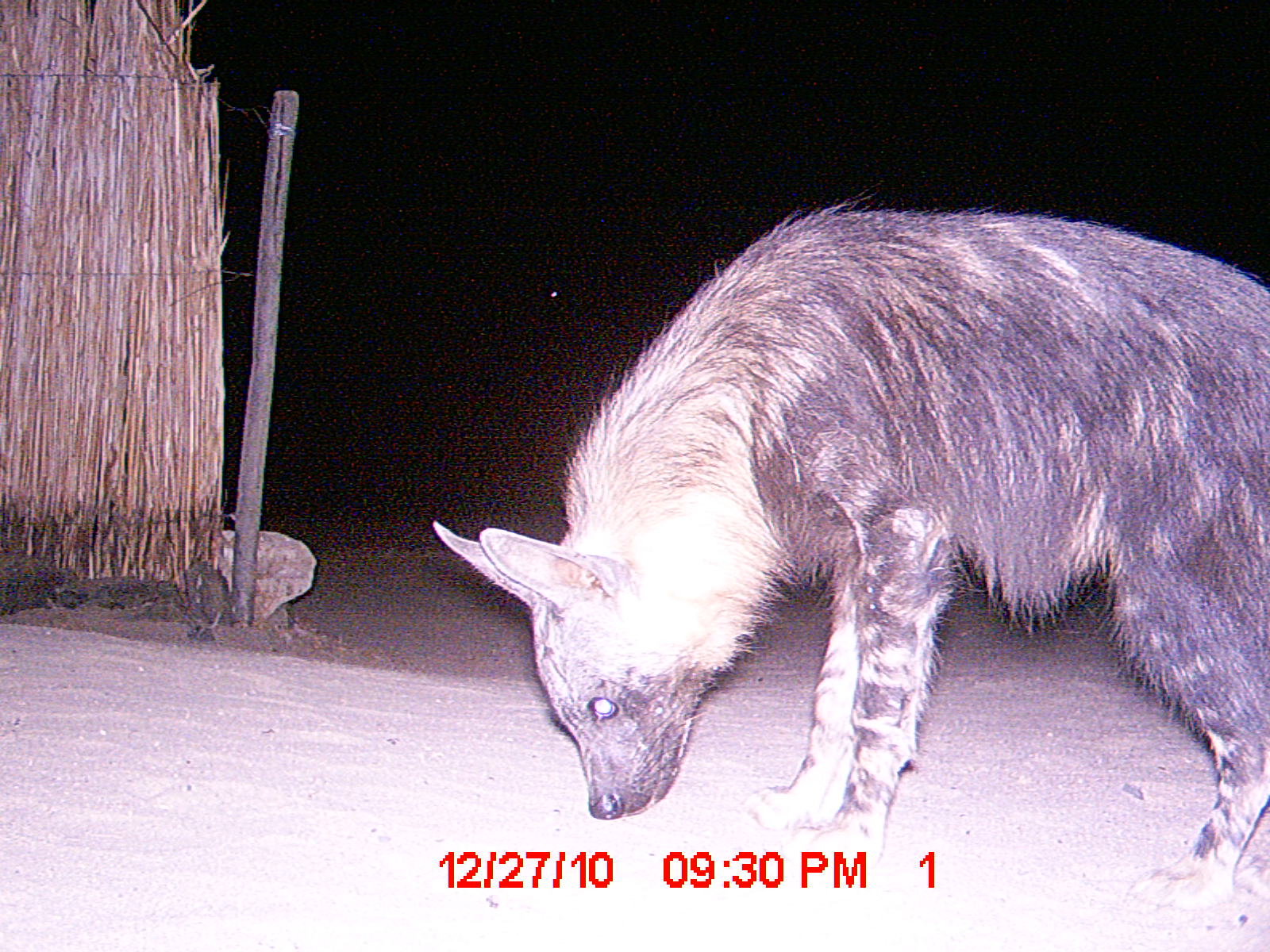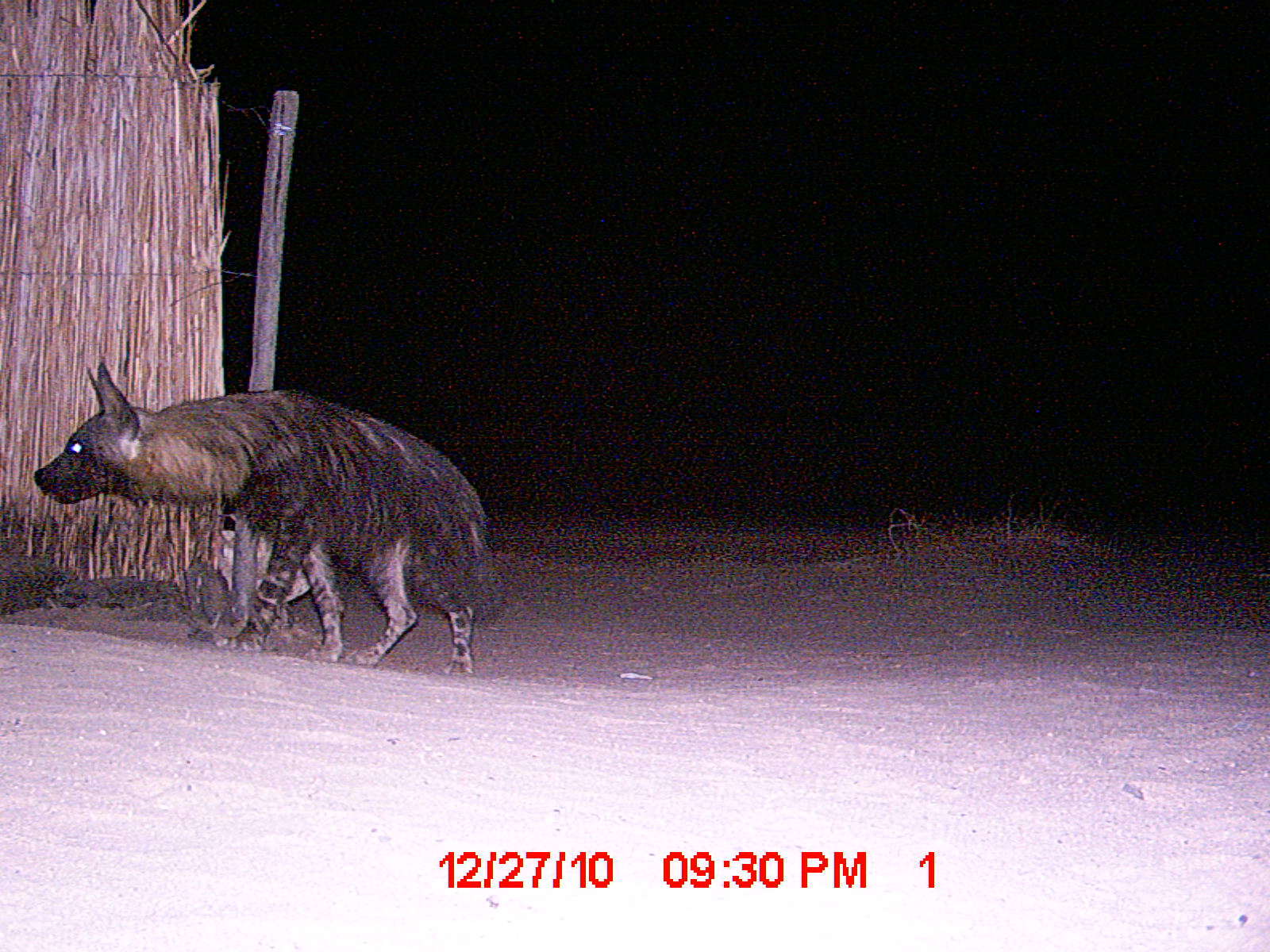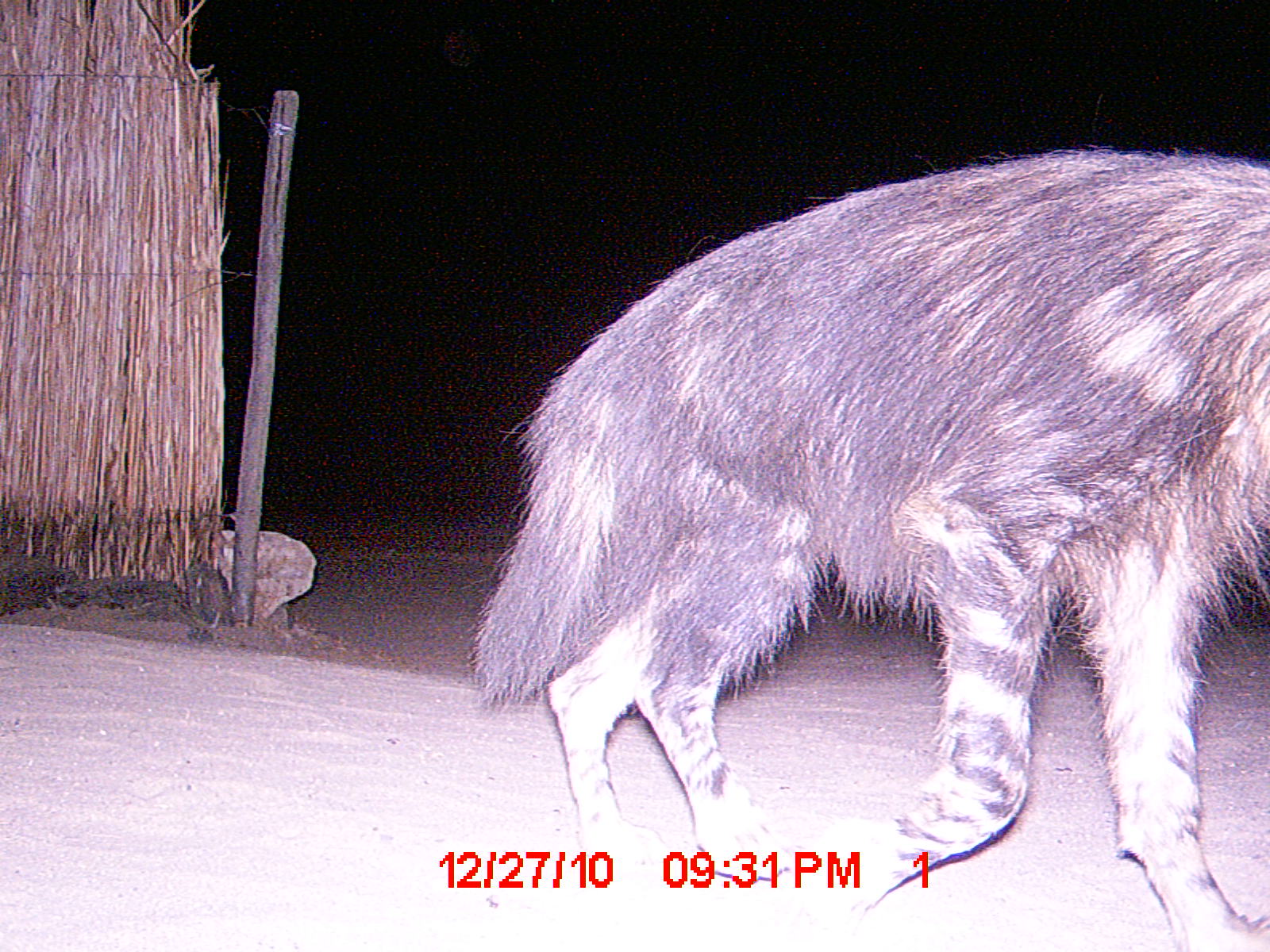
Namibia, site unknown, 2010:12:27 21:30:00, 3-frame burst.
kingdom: Animalia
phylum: Chordata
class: Mammalia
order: Carnivora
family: Hyaenidae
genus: Parahyaena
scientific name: Parahyaena brunnea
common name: brown hyena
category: hyaena brunnea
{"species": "hyaena brunnea (brown hyena) (Parahyaena brunnea)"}